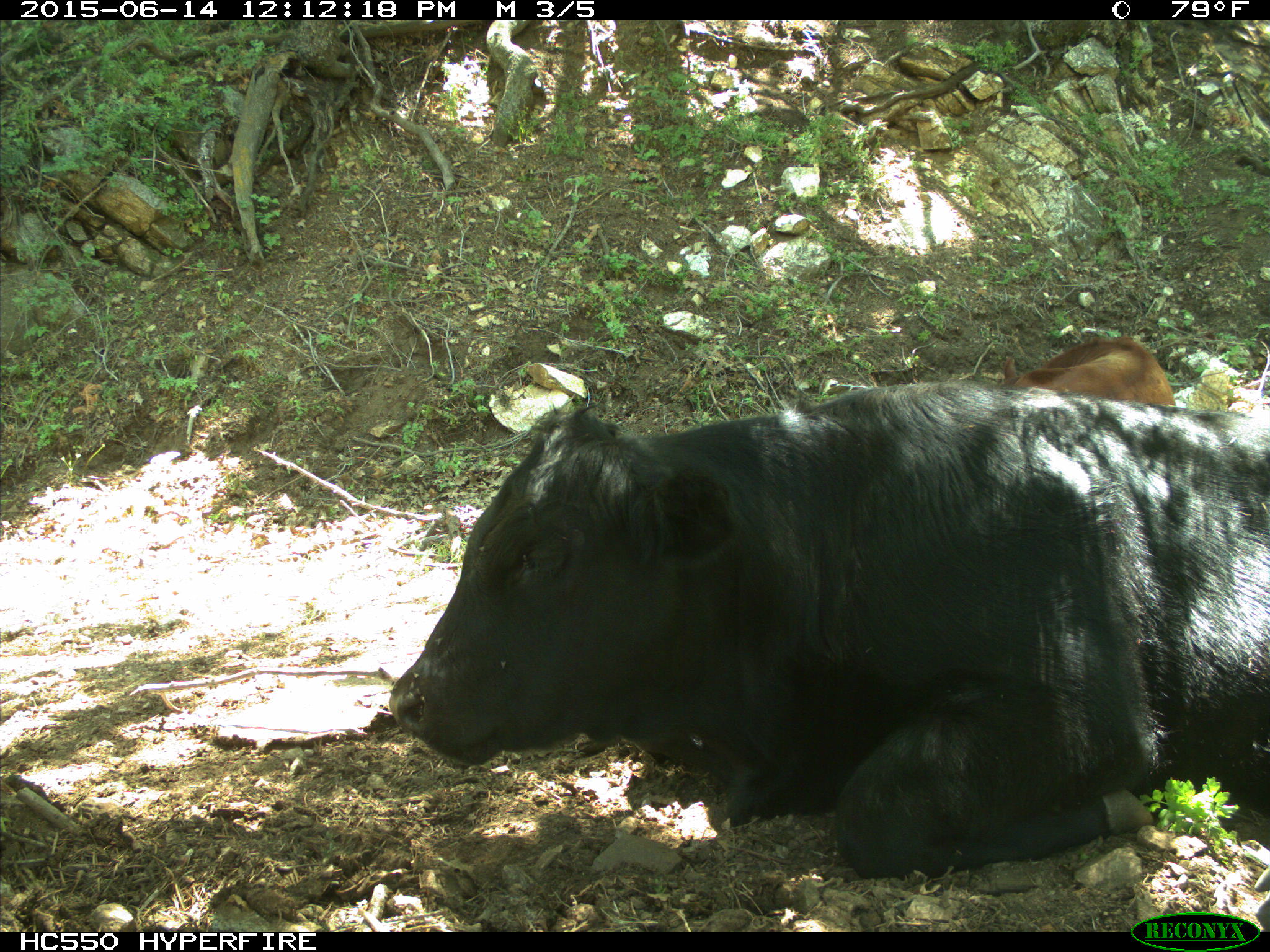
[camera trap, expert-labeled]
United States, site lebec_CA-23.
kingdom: Animalia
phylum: Chordata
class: Mammalia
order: Artiodactyla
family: Bovidae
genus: Bos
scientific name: Bos taurus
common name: domestic cow